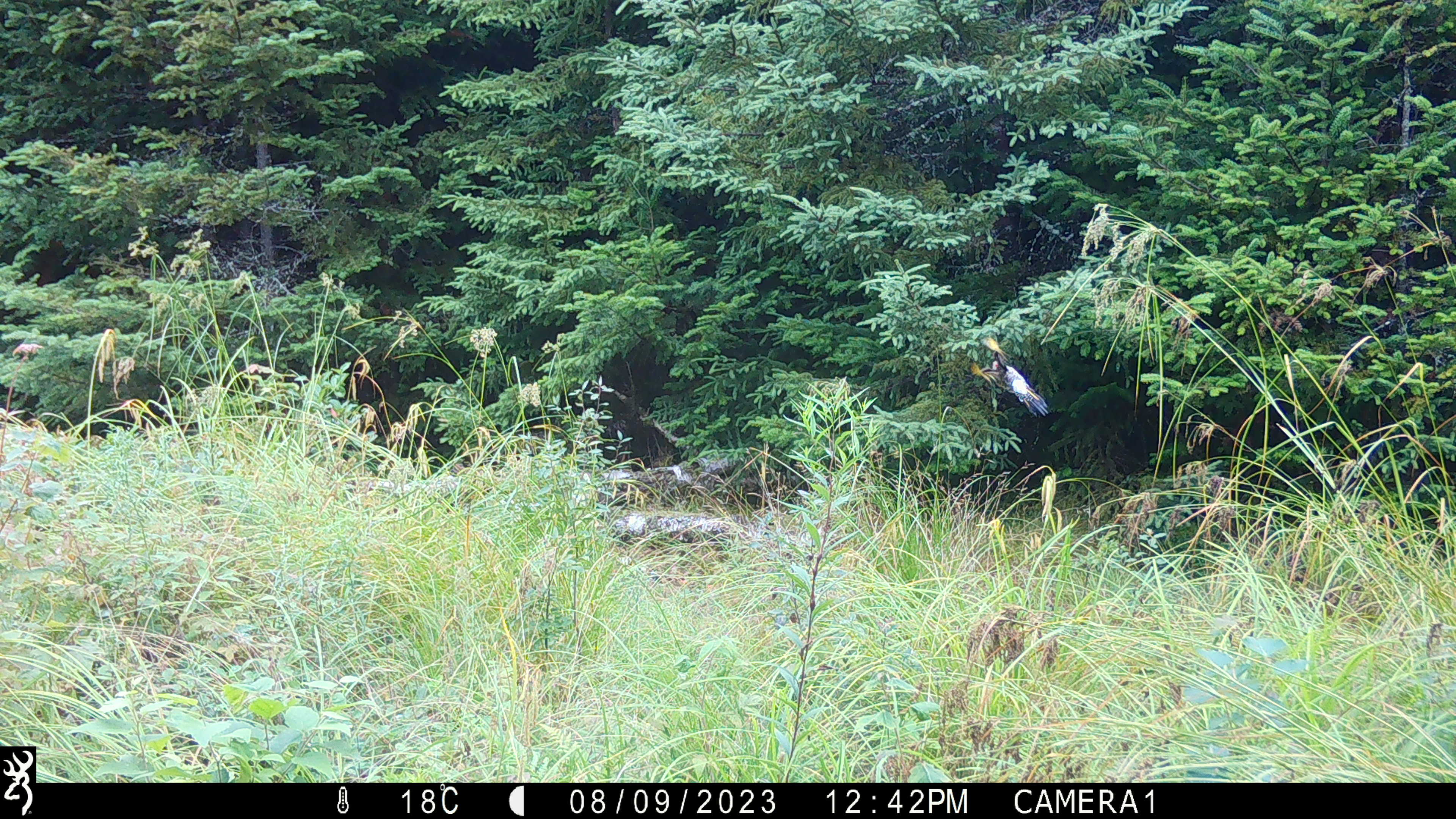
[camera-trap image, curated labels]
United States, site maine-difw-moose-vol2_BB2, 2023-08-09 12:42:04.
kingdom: Animalia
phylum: Chordata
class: Aves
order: Piciformes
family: Picidae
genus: Colaptes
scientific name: Colaptes auratus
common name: northern flicker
Northern flicker (Colaptes auratus).